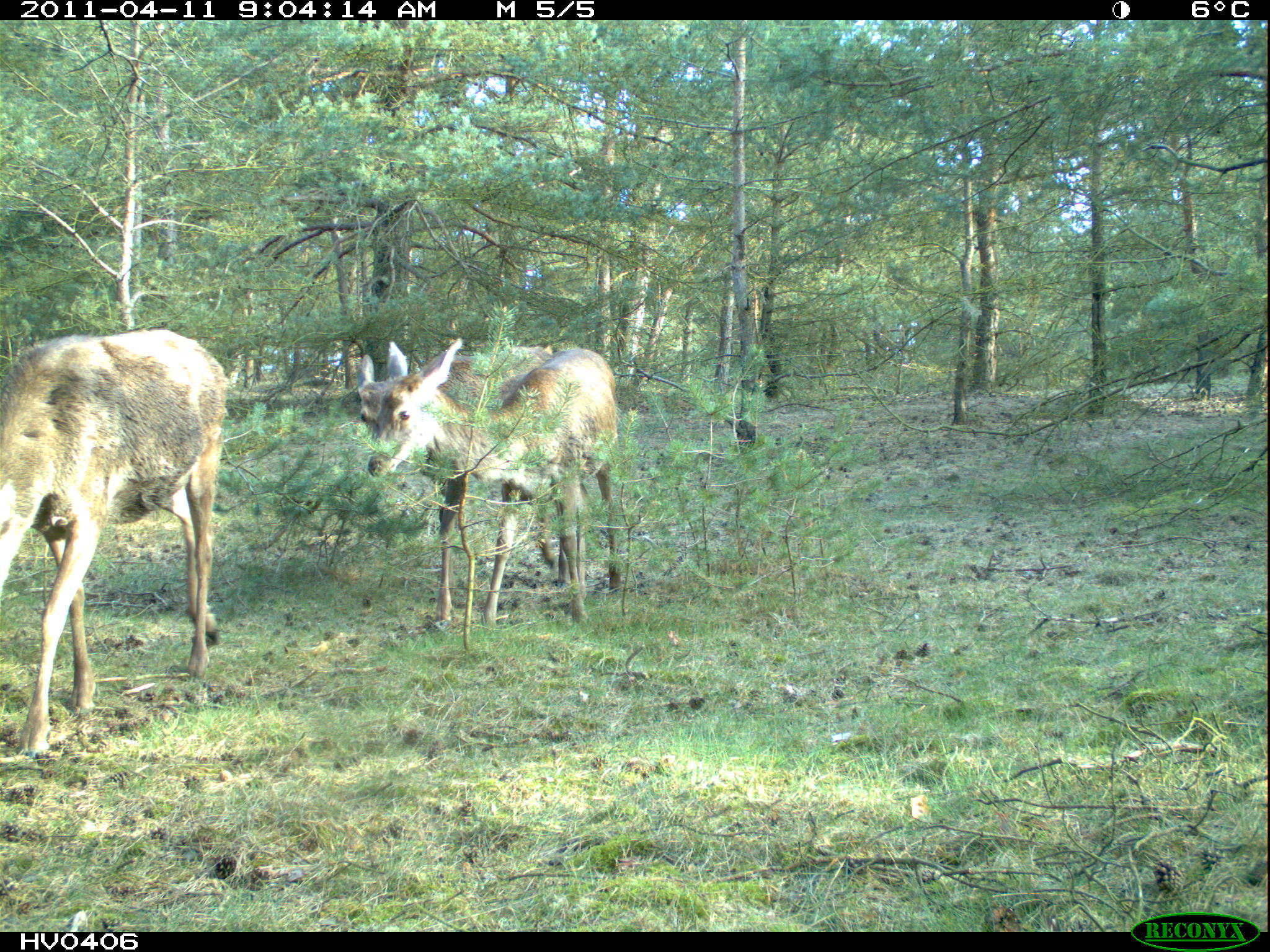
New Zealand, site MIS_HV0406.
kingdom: Animalia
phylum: Chordata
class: Mammalia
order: Artiodactyla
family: Cervidae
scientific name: Cervidae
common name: deer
Deer (Cervidae).